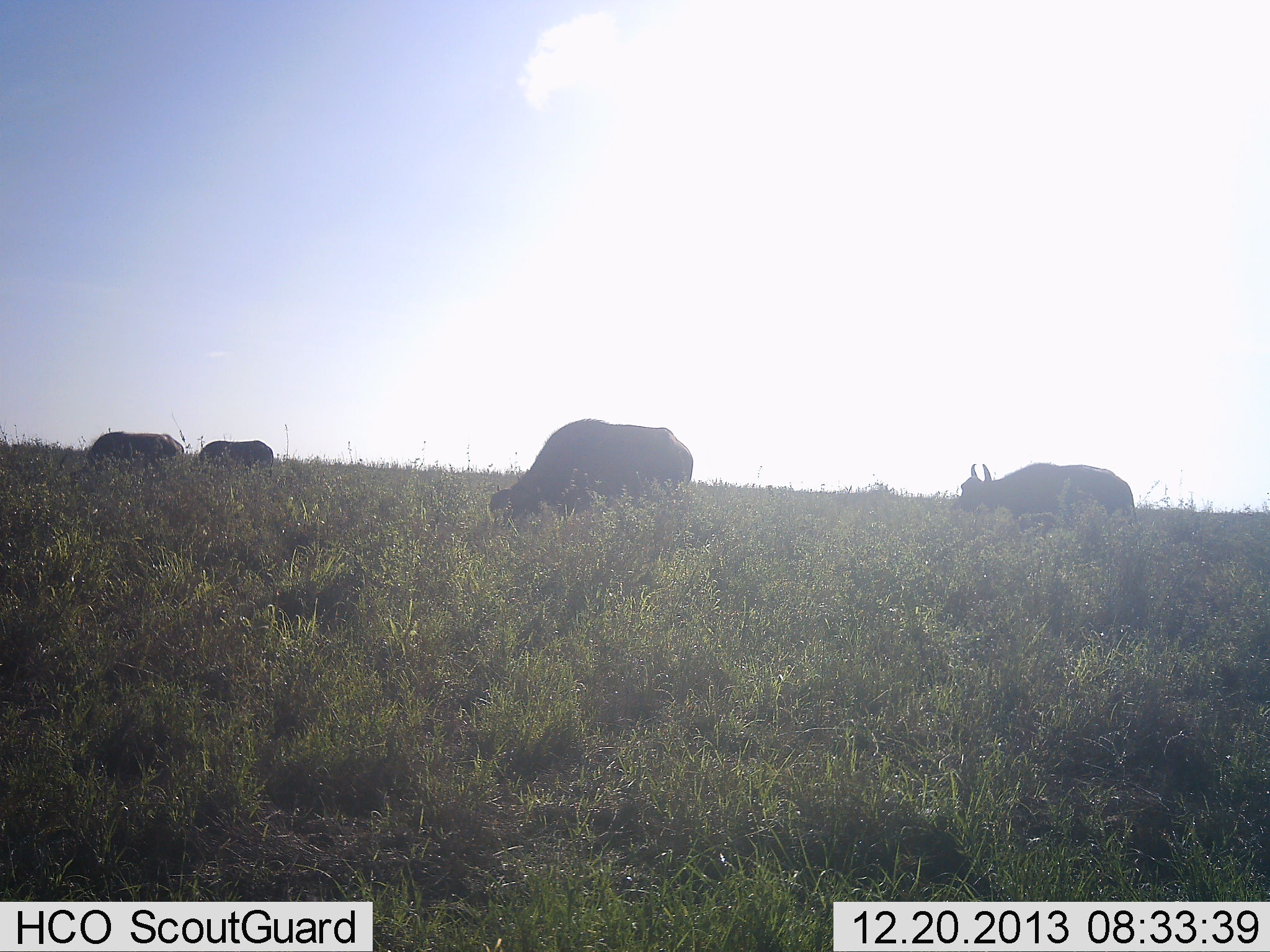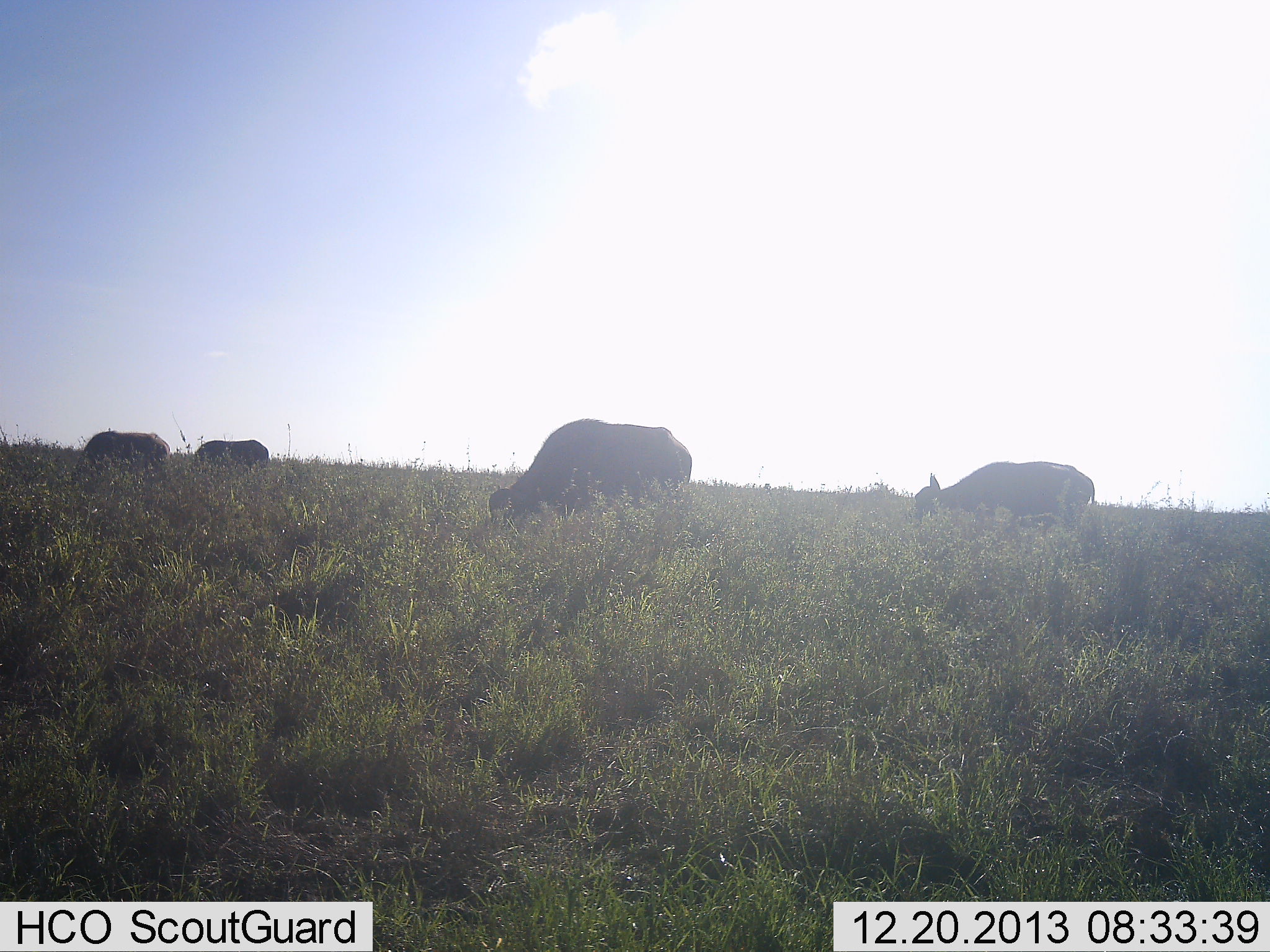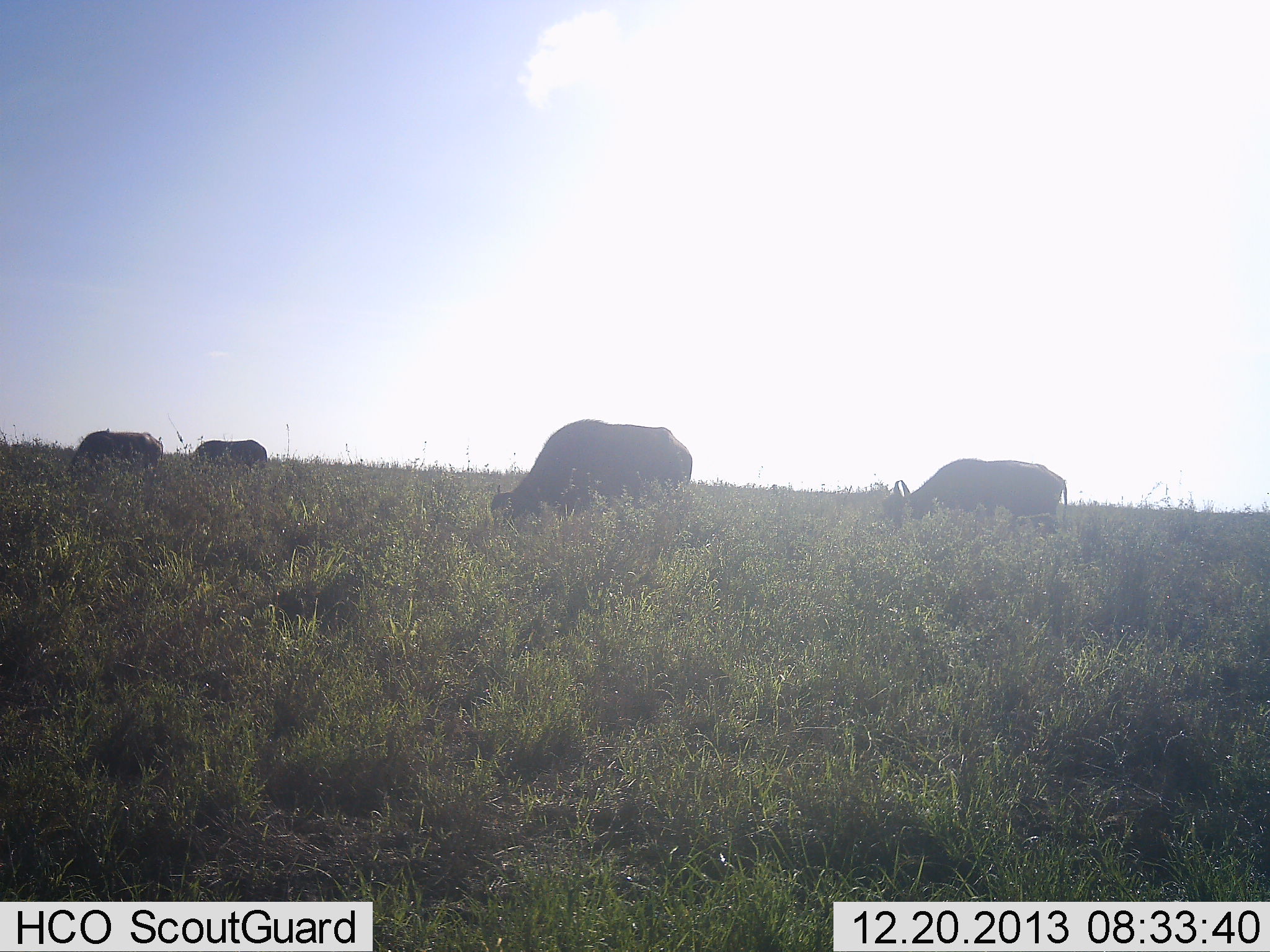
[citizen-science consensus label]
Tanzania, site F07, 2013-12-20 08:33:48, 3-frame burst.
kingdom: Animalia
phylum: Chordata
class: Mammalia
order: Artiodactyla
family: Bovidae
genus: Syncerus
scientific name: Syncerus caffer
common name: cape buffalo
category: buffalo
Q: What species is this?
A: Buffalo (cape buffalo) (Syncerus caffer).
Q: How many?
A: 4.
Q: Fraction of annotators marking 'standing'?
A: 20%.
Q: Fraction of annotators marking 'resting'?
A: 0%.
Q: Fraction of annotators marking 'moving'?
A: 10%.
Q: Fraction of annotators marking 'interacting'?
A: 0%.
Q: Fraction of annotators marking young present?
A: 0%.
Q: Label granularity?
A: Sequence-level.